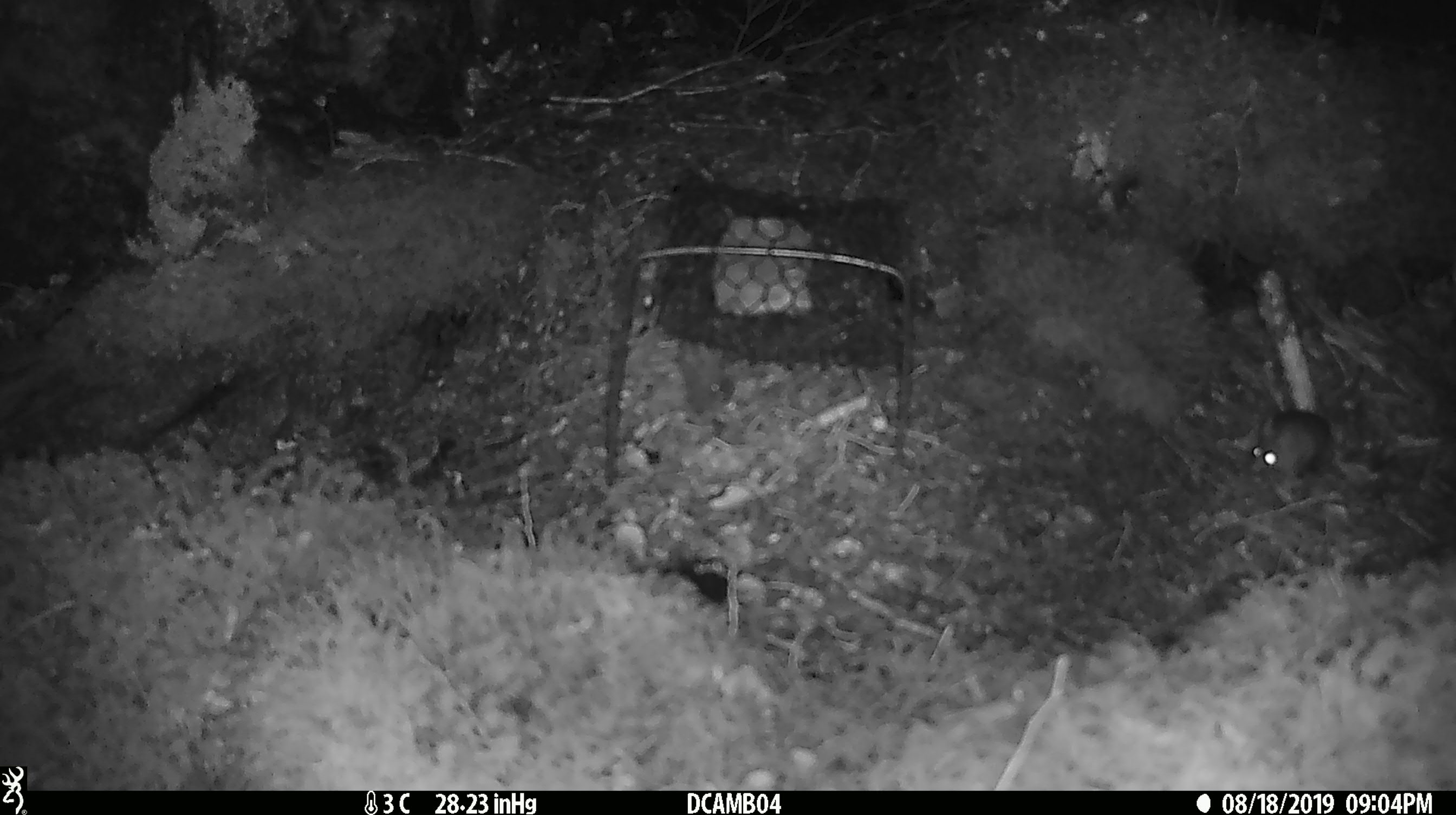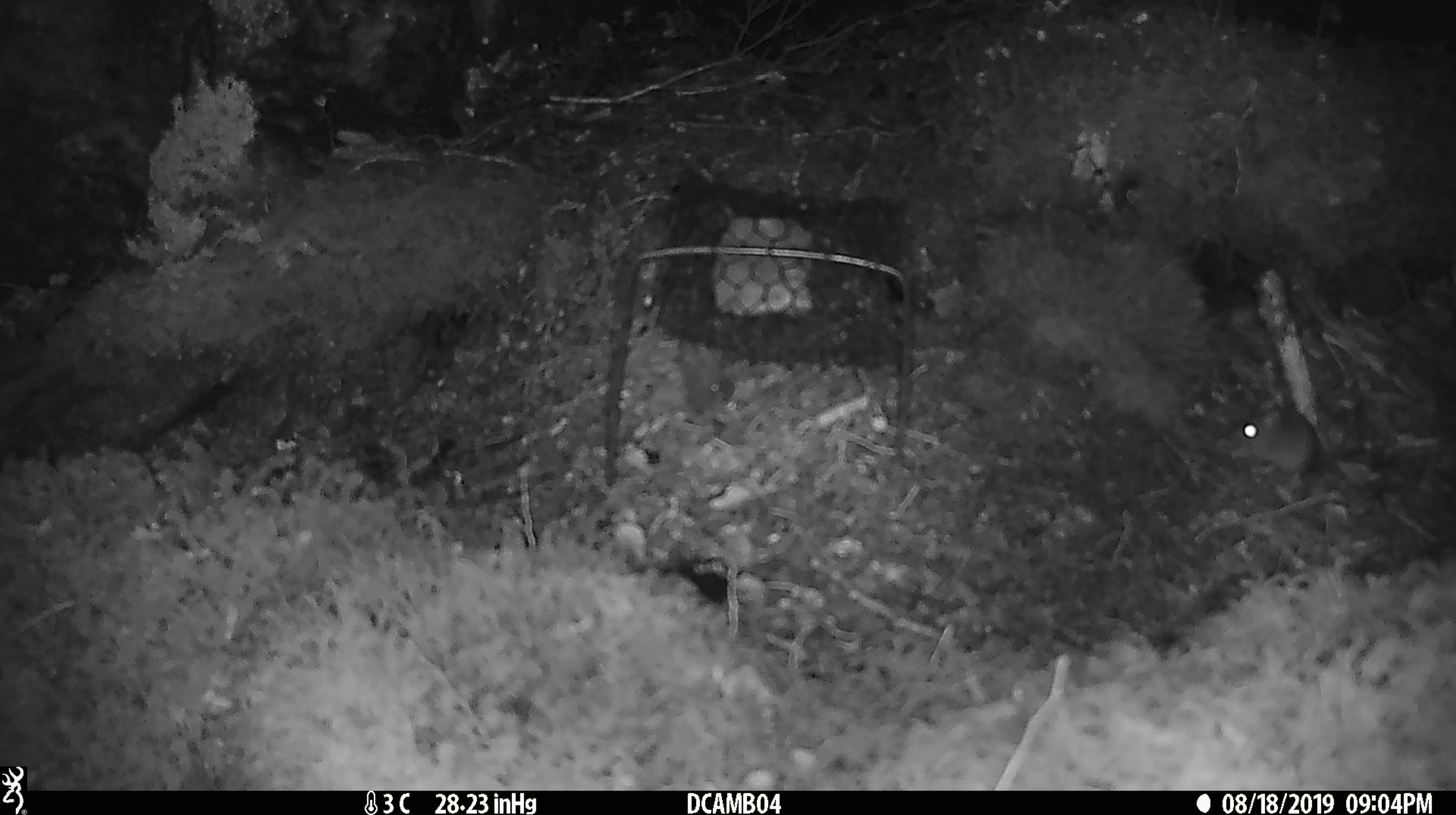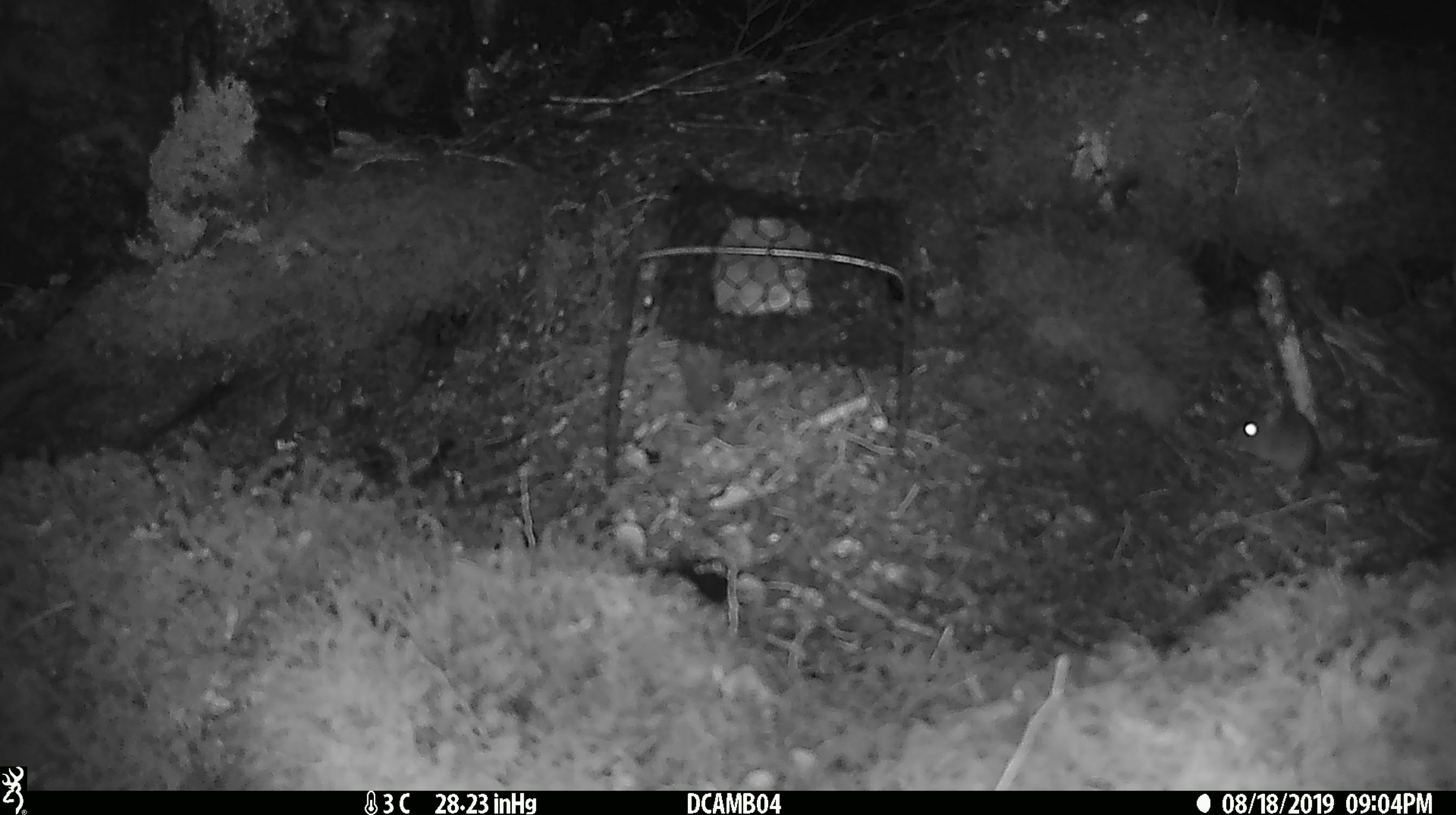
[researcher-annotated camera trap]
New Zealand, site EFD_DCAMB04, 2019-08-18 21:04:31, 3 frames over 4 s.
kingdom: Animalia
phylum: Chordata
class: Mammalia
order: Rodentia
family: Muridae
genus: Mus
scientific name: Mus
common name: mouse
Mouse (Mus).